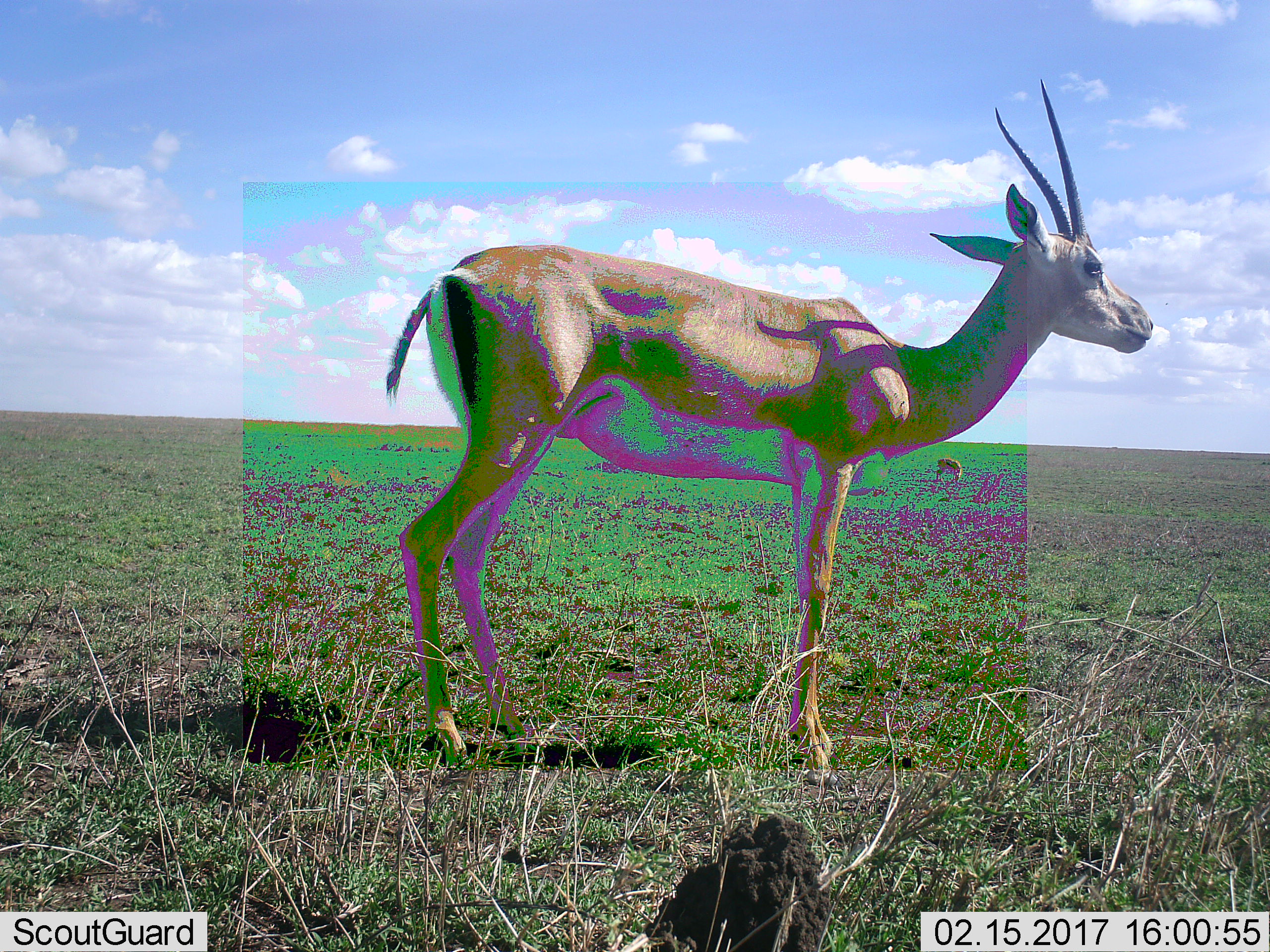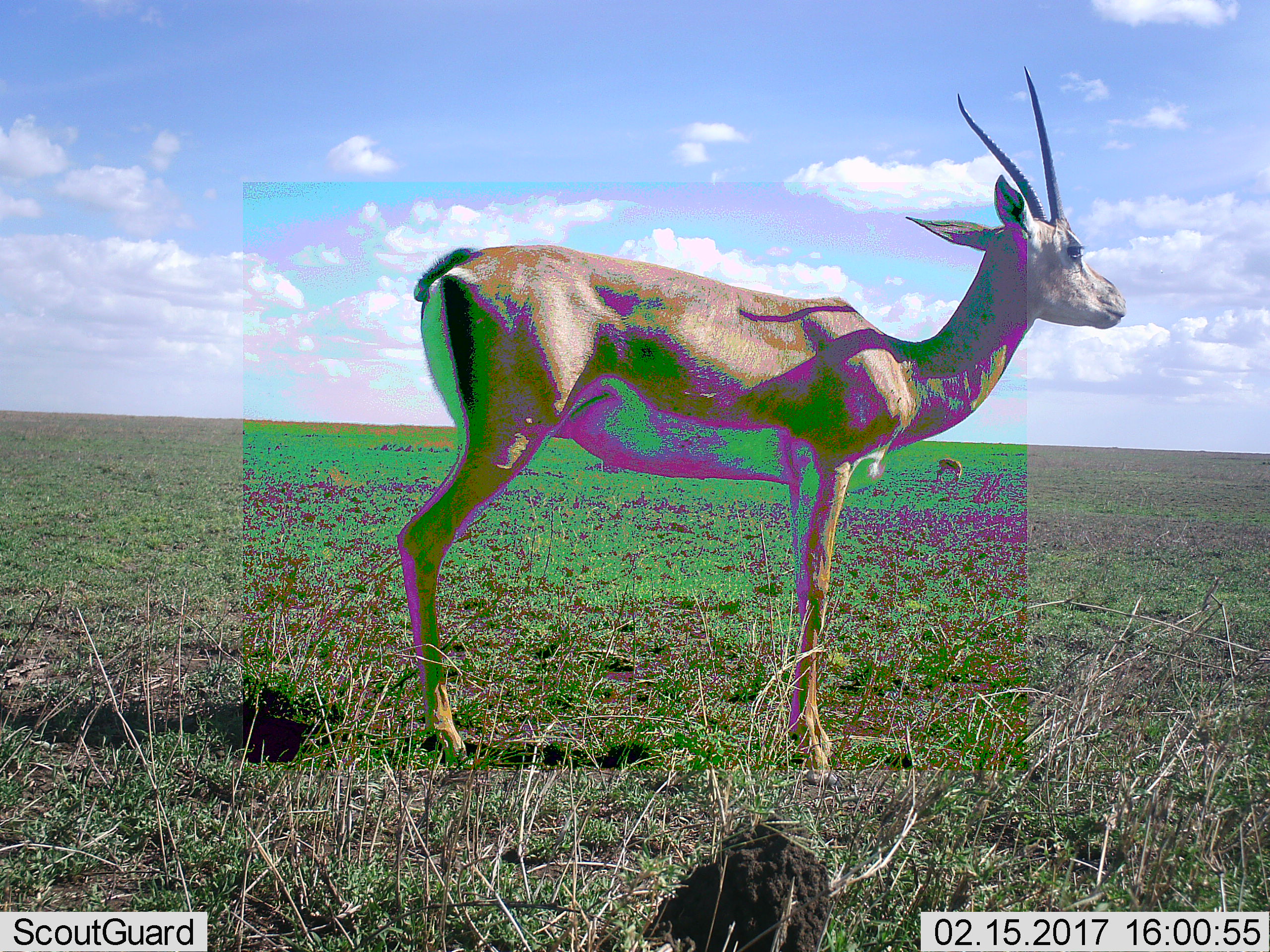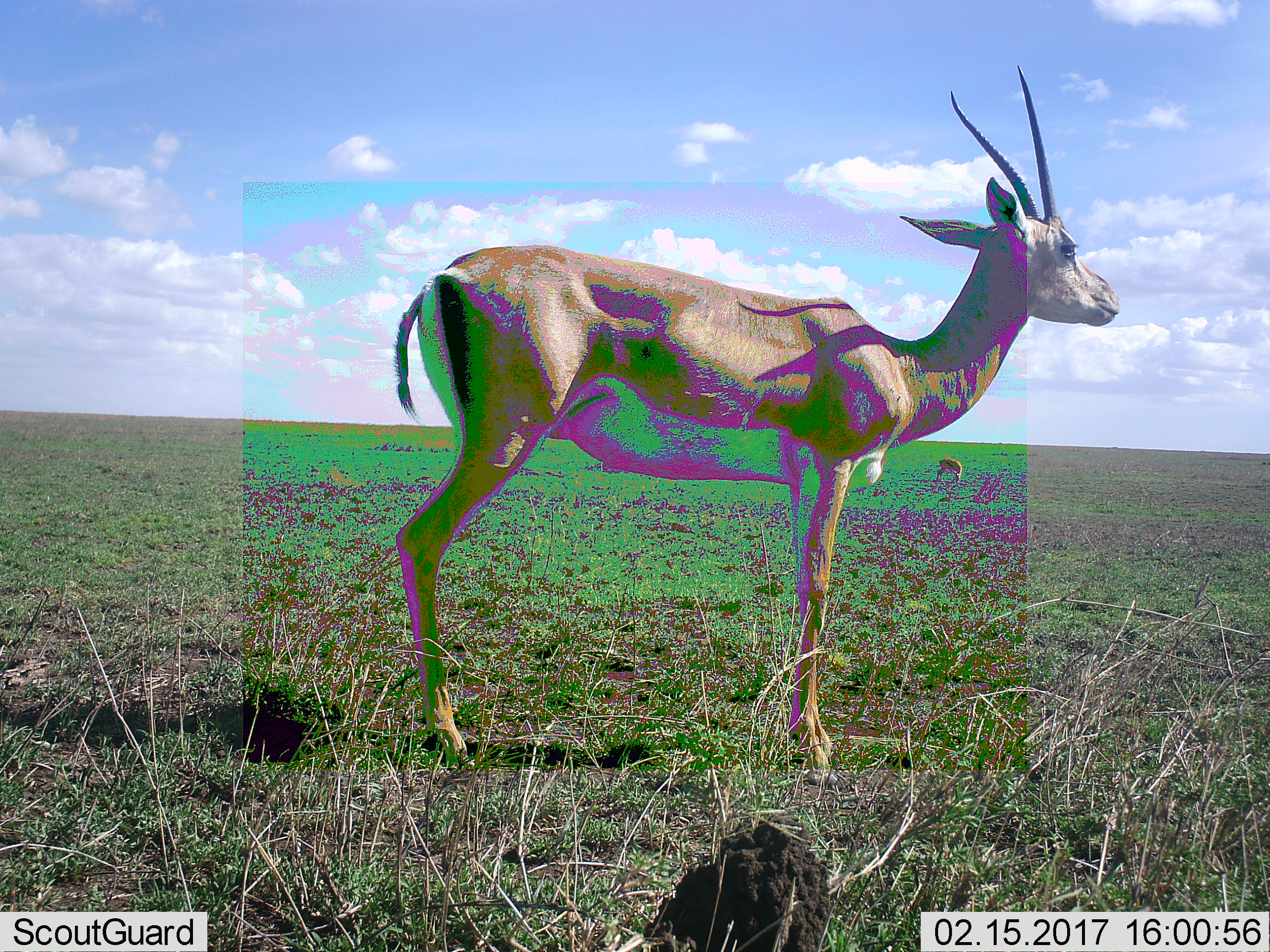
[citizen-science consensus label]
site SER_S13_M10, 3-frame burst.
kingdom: Animalia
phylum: Chordata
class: Mammalia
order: Artiodactyla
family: Bovidae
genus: Nanger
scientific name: Nanger granti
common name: grant's gazelle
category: gazellegrants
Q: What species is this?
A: Gazellegrants (grant's gazelle) (Nanger granti).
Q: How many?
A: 1.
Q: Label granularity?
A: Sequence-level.